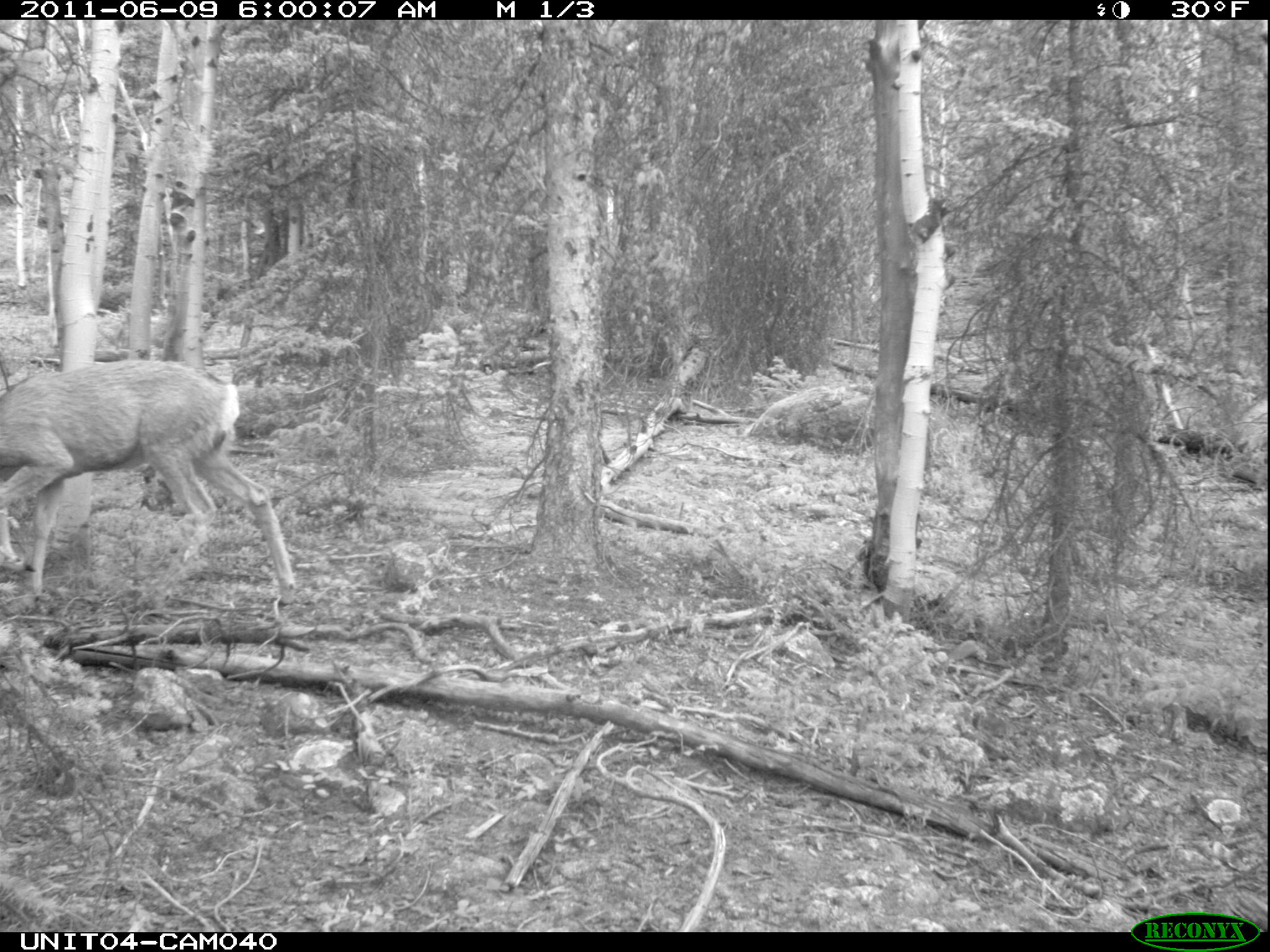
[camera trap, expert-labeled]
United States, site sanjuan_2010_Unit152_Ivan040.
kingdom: Animalia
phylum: Chordata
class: Mammalia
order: Artiodactyla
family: Cervidae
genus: Odocoileus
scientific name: Odocoileus hemionus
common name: mule deer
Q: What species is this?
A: Odocoileus hemionus (mule deer).